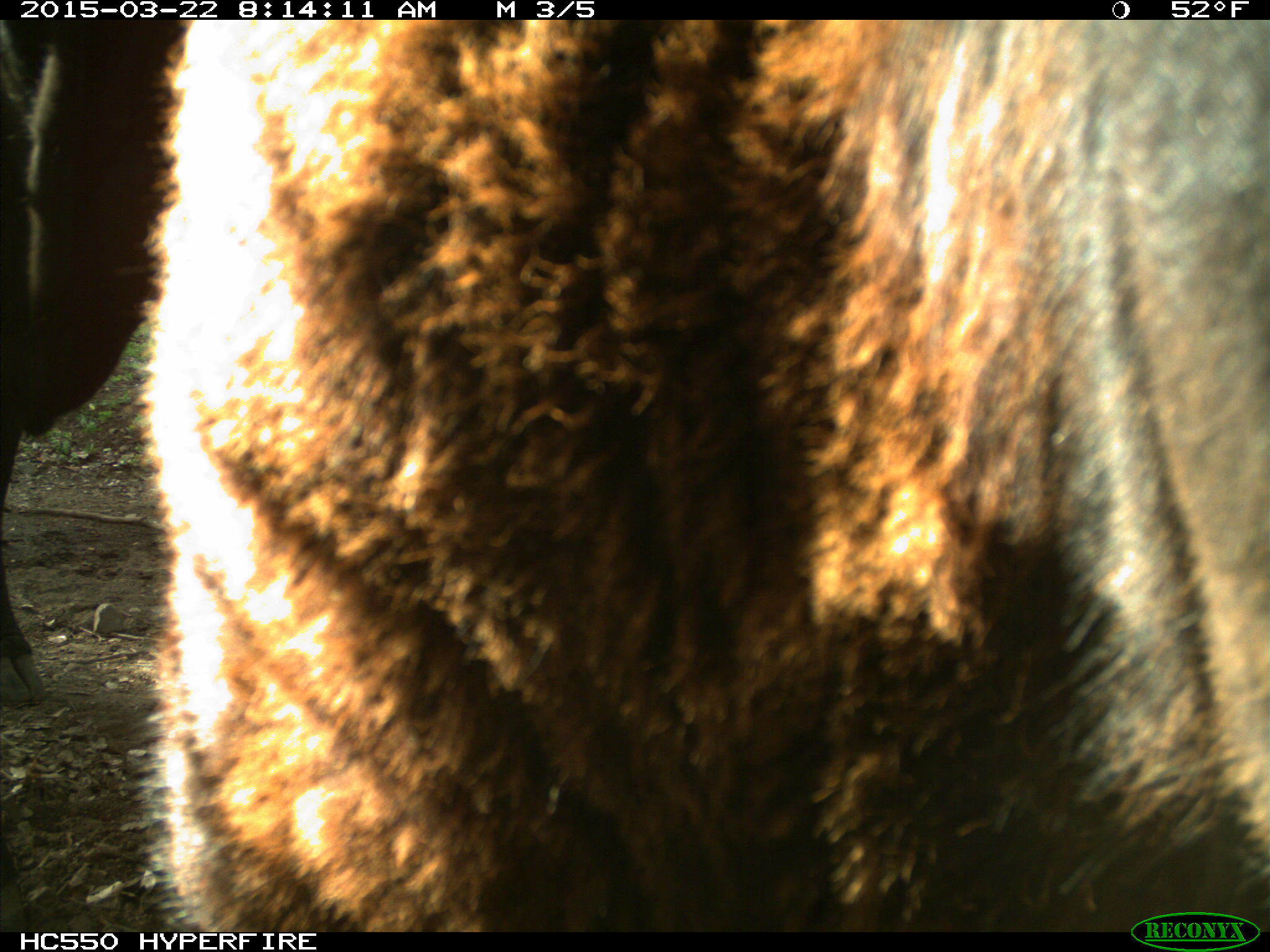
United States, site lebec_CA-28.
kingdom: Animalia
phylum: Chordata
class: Mammalia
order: Artiodactyla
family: Bovidae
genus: Bos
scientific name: Bos taurus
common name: domestic cow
Bos taurus (domestic cow).